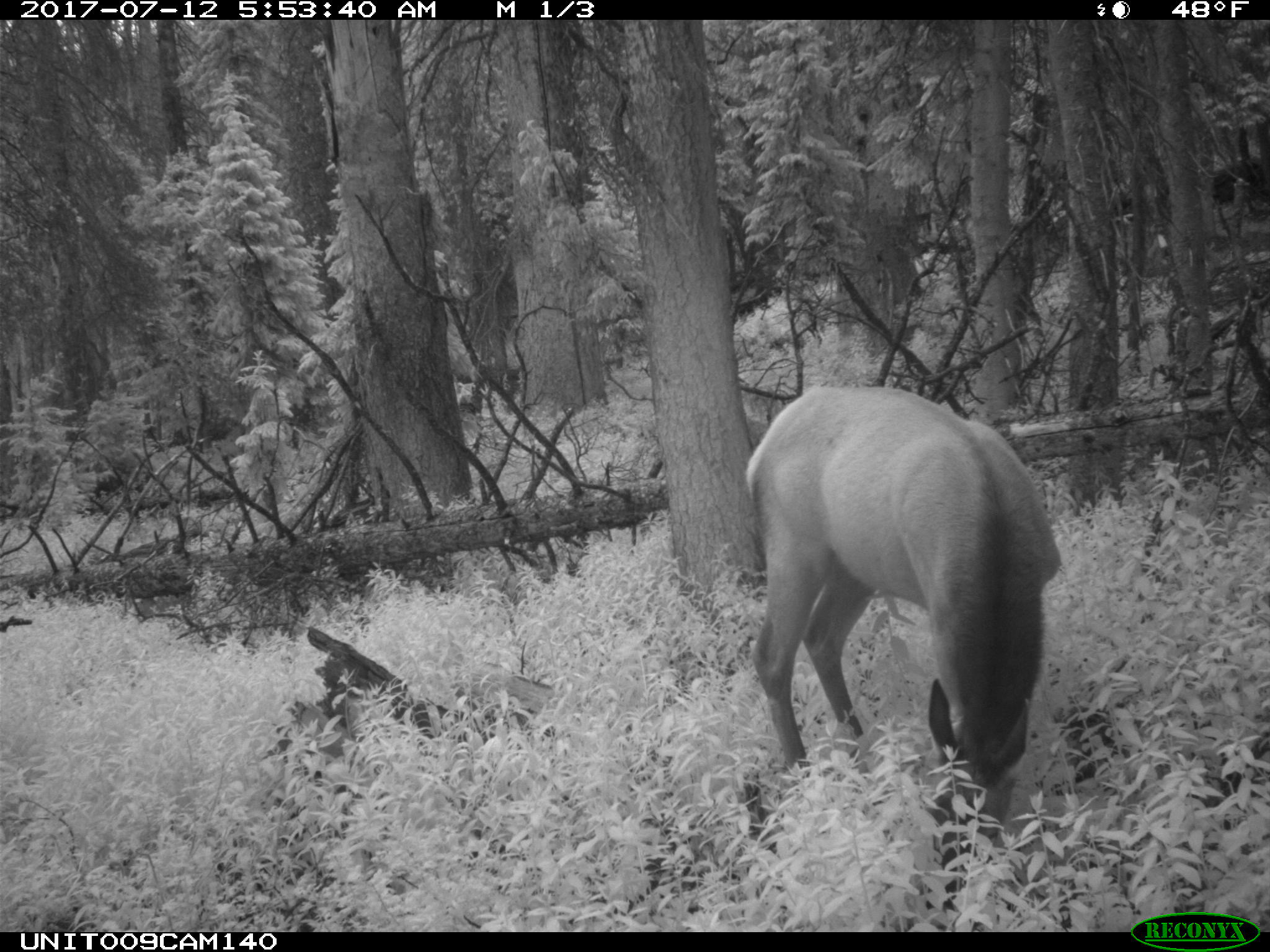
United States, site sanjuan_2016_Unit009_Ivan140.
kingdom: Animalia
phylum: Chordata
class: Mammalia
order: Artiodactyla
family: Cervidae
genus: Cervus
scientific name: Cervus elaphus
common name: red deer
Cervus elaphus (red deer).